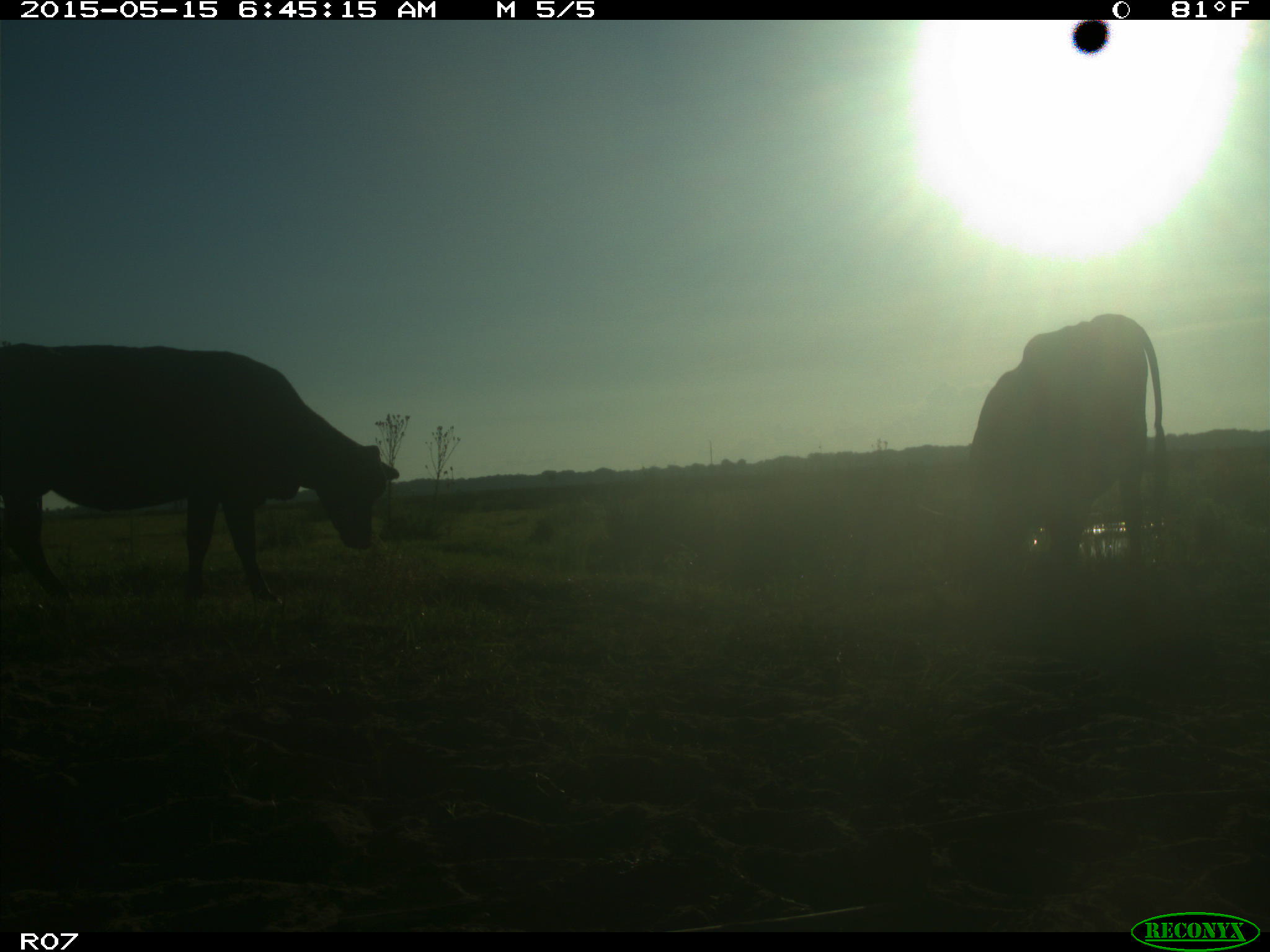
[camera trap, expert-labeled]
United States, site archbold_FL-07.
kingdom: Animalia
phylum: Chordata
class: Mammalia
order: Artiodactyla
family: Bovidae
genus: Bos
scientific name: Bos taurus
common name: domestic cow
Bos taurus (domestic cow).